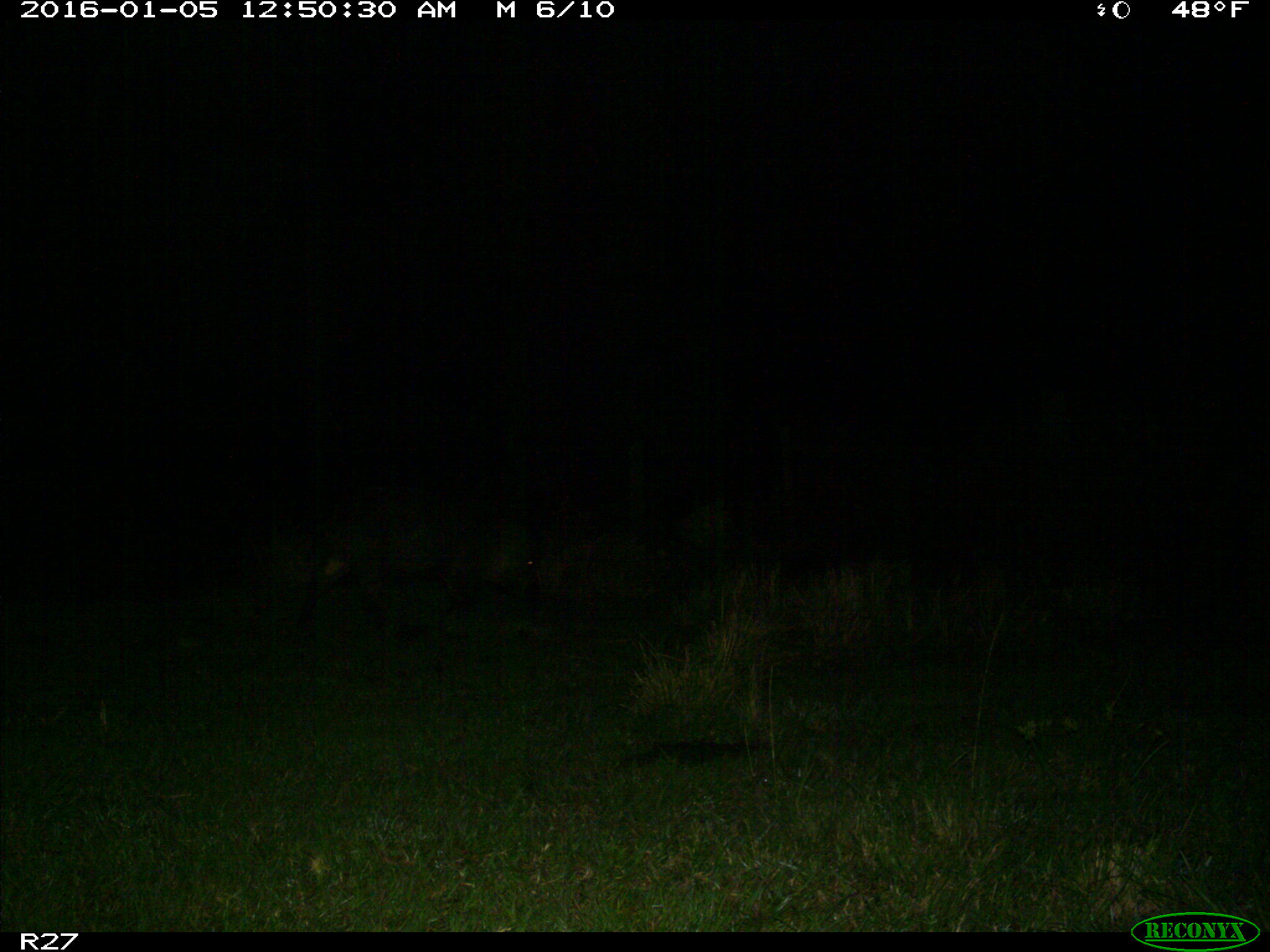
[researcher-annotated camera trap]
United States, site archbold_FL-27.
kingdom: Animalia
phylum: Chordata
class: Mammalia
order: Artiodactyla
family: Suidae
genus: Sus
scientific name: Sus scrofa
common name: wild boar